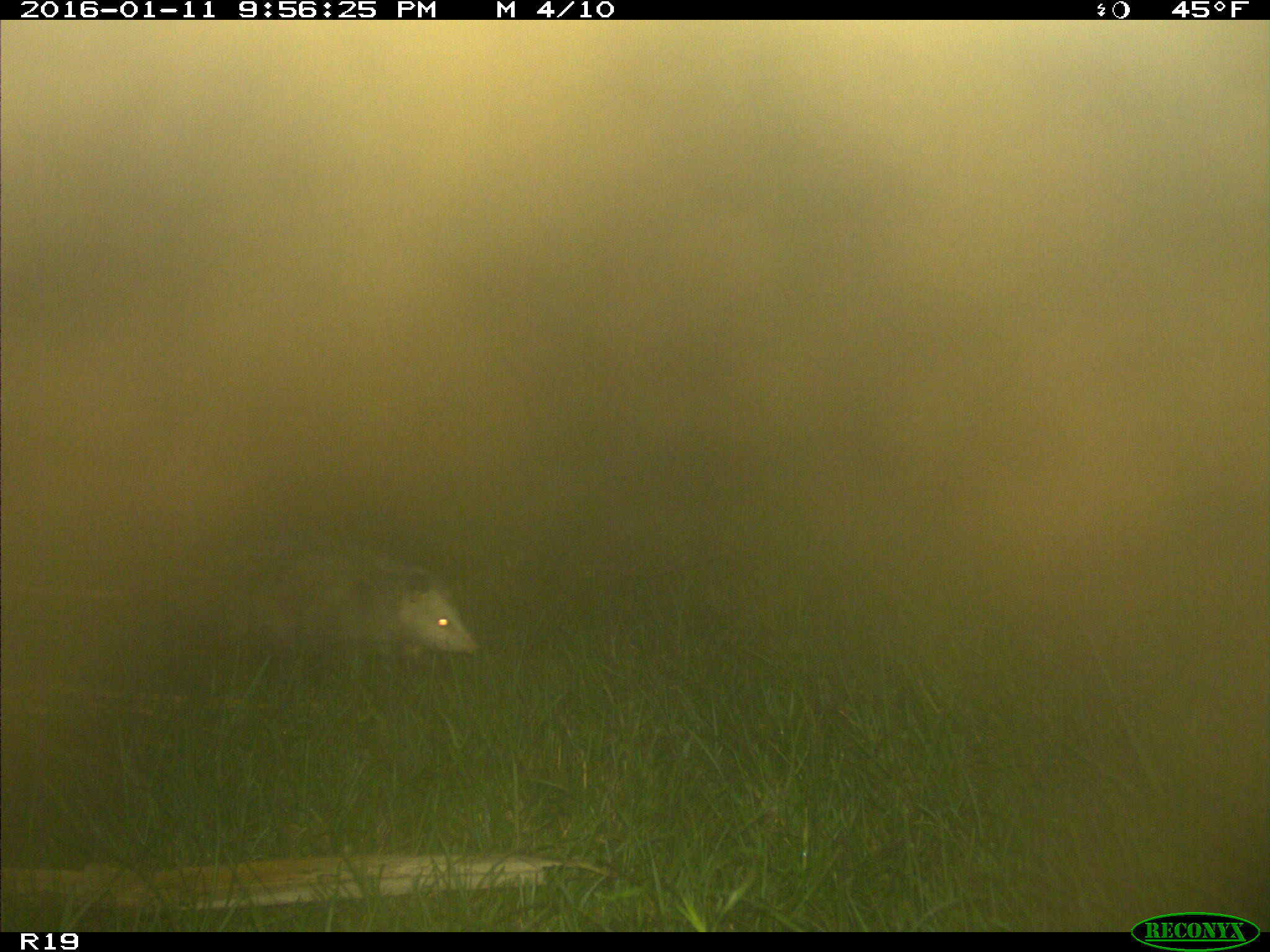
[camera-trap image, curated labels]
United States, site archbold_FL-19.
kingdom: Animalia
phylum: Chordata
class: Mammalia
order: Didelphimorphia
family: Didelphidae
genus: Didelphis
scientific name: Didelphis virginiana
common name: virginia opossum